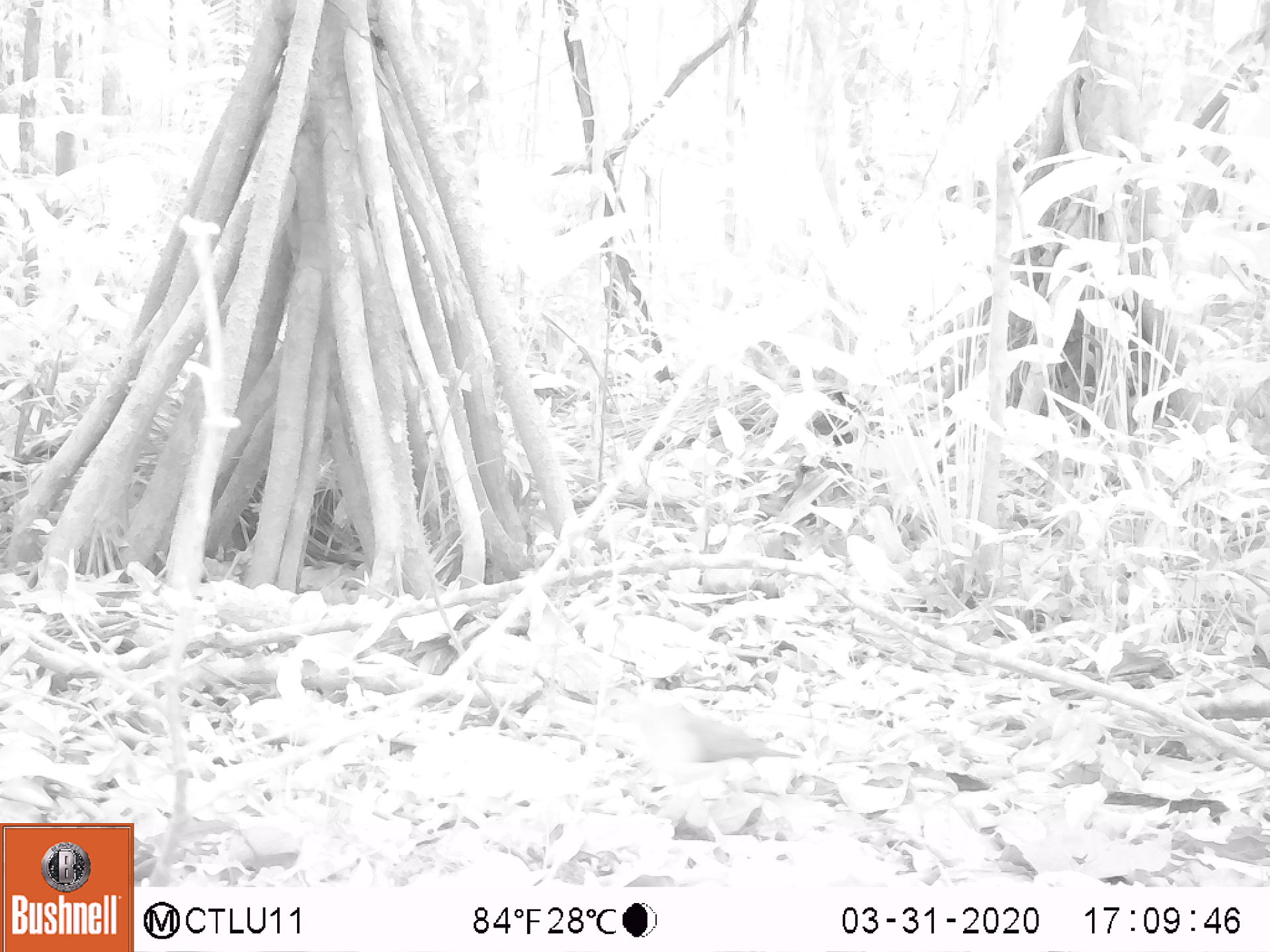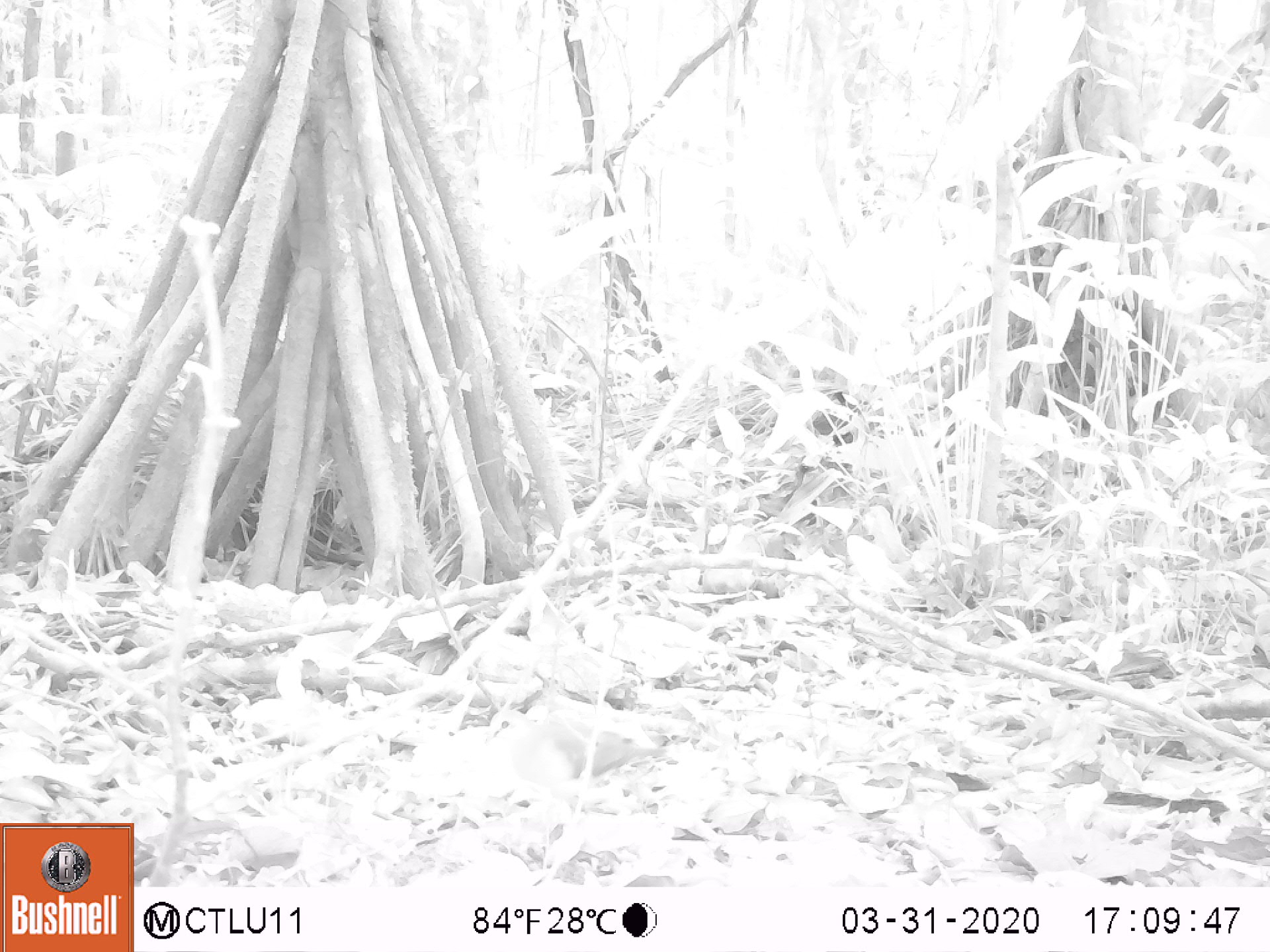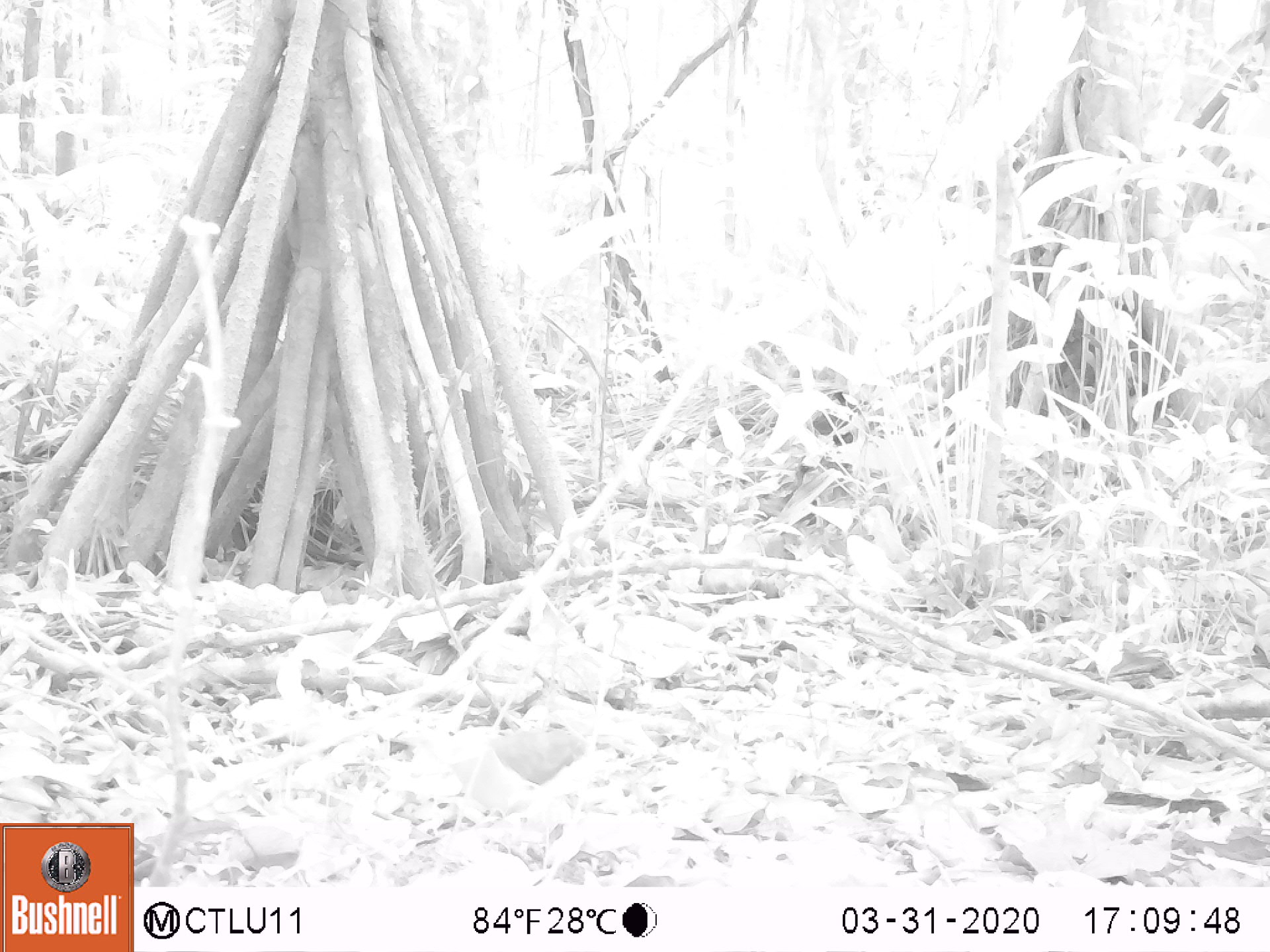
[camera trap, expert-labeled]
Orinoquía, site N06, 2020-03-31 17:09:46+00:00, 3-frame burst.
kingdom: Animalia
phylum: Chordata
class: Aves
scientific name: Aves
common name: bird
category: unknown bird